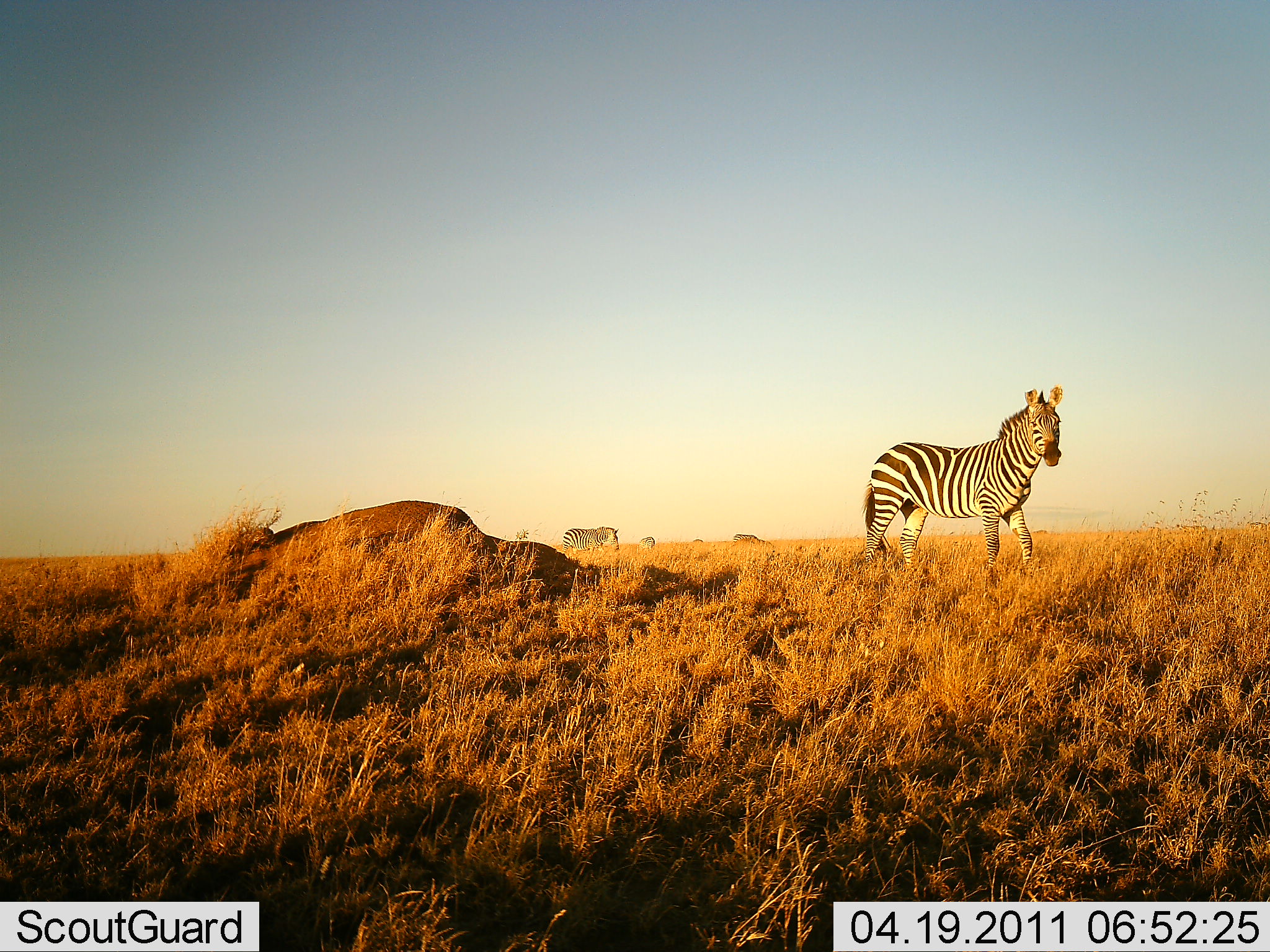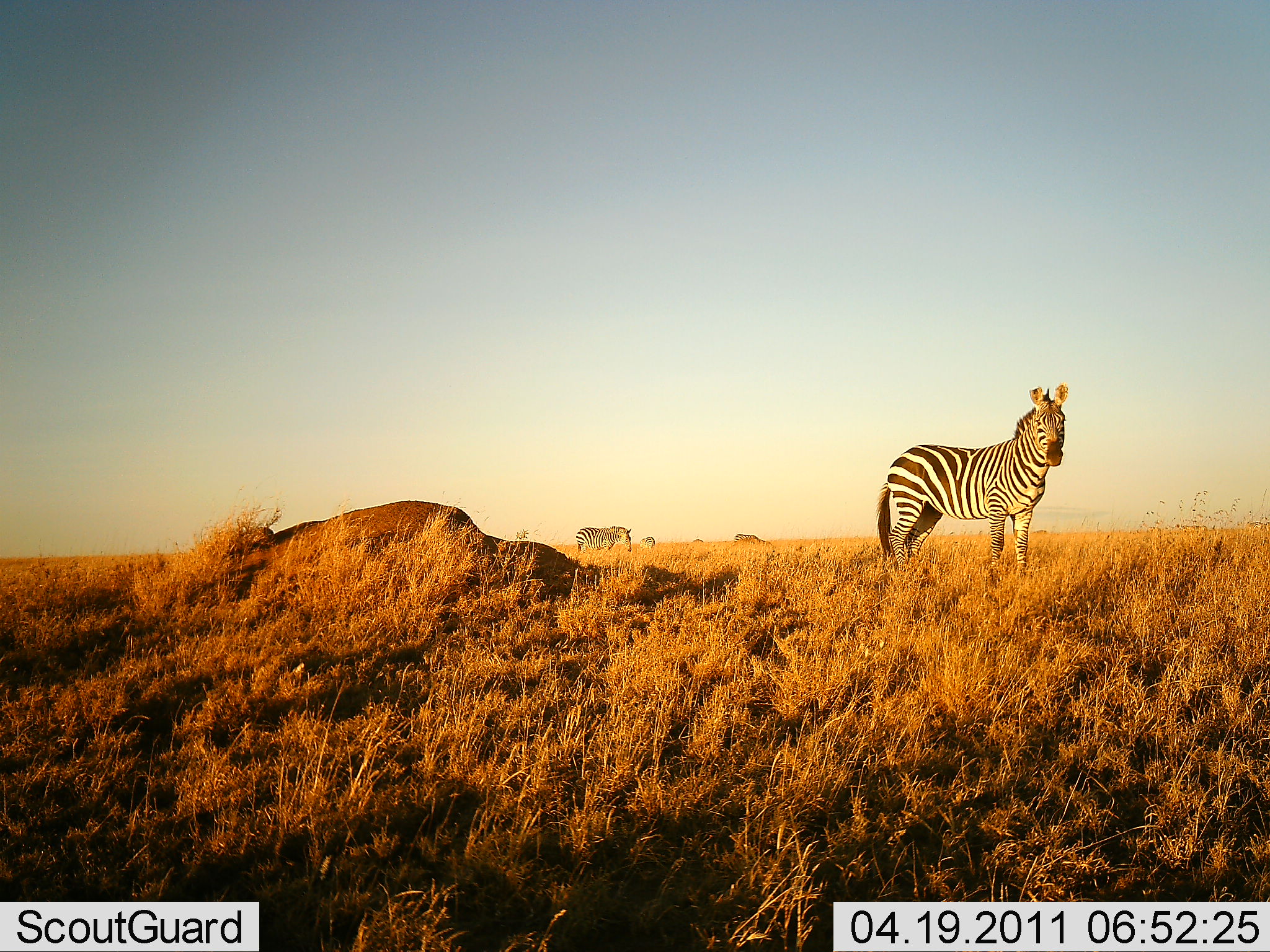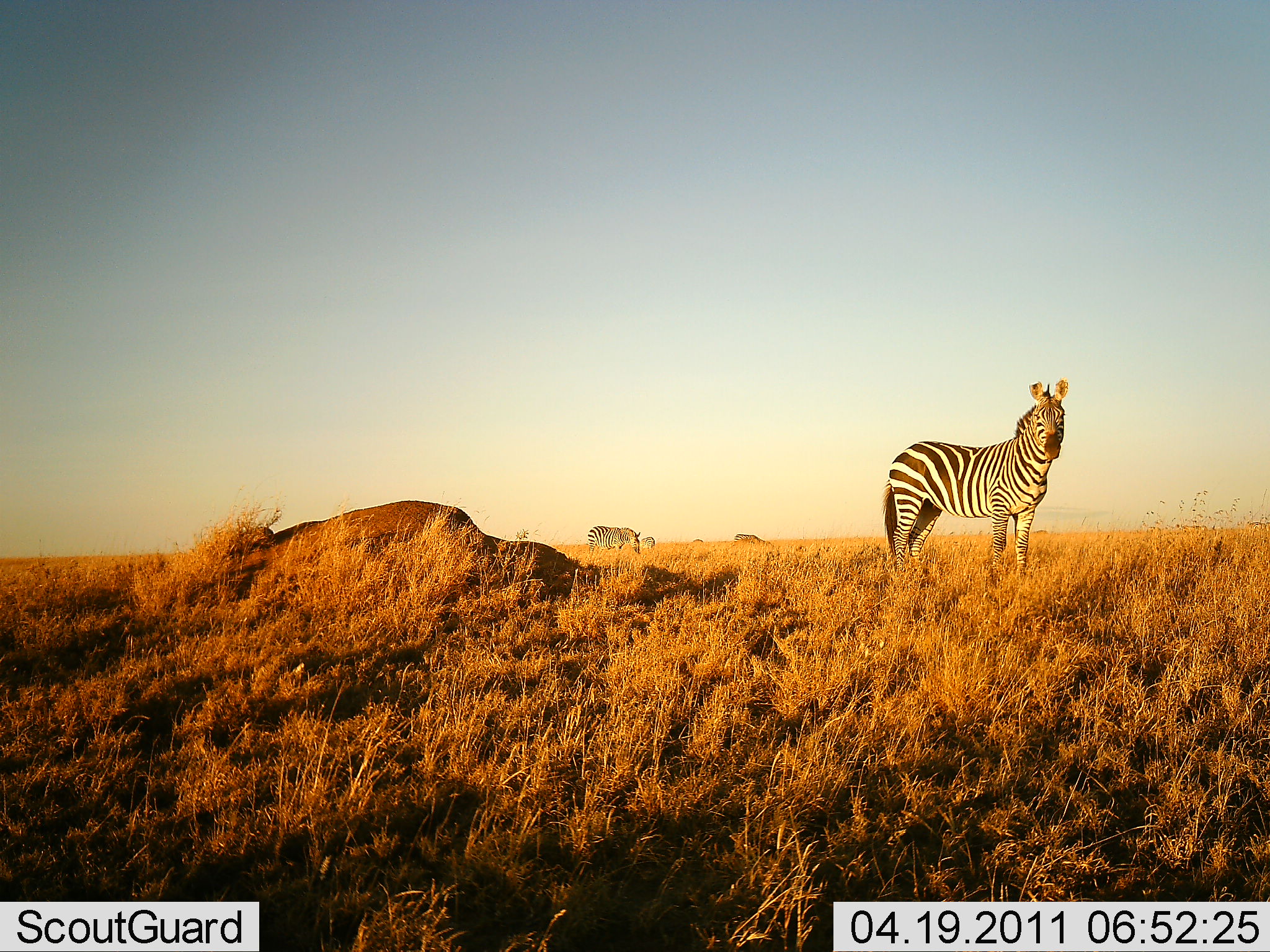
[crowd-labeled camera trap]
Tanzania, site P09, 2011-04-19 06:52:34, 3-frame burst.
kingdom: Animalia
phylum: Chordata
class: Mammalia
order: Perissodactyla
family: Equidae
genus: Equus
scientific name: Equus quagga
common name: plains zebra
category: zebra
Zebra (plains zebra) (Equus quagga), count 2. Behavior (volunteer vote fractions): standing 82%, resting 0%, moving 55%, interacting 0%. Young present (vote fraction): 0%. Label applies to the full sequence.